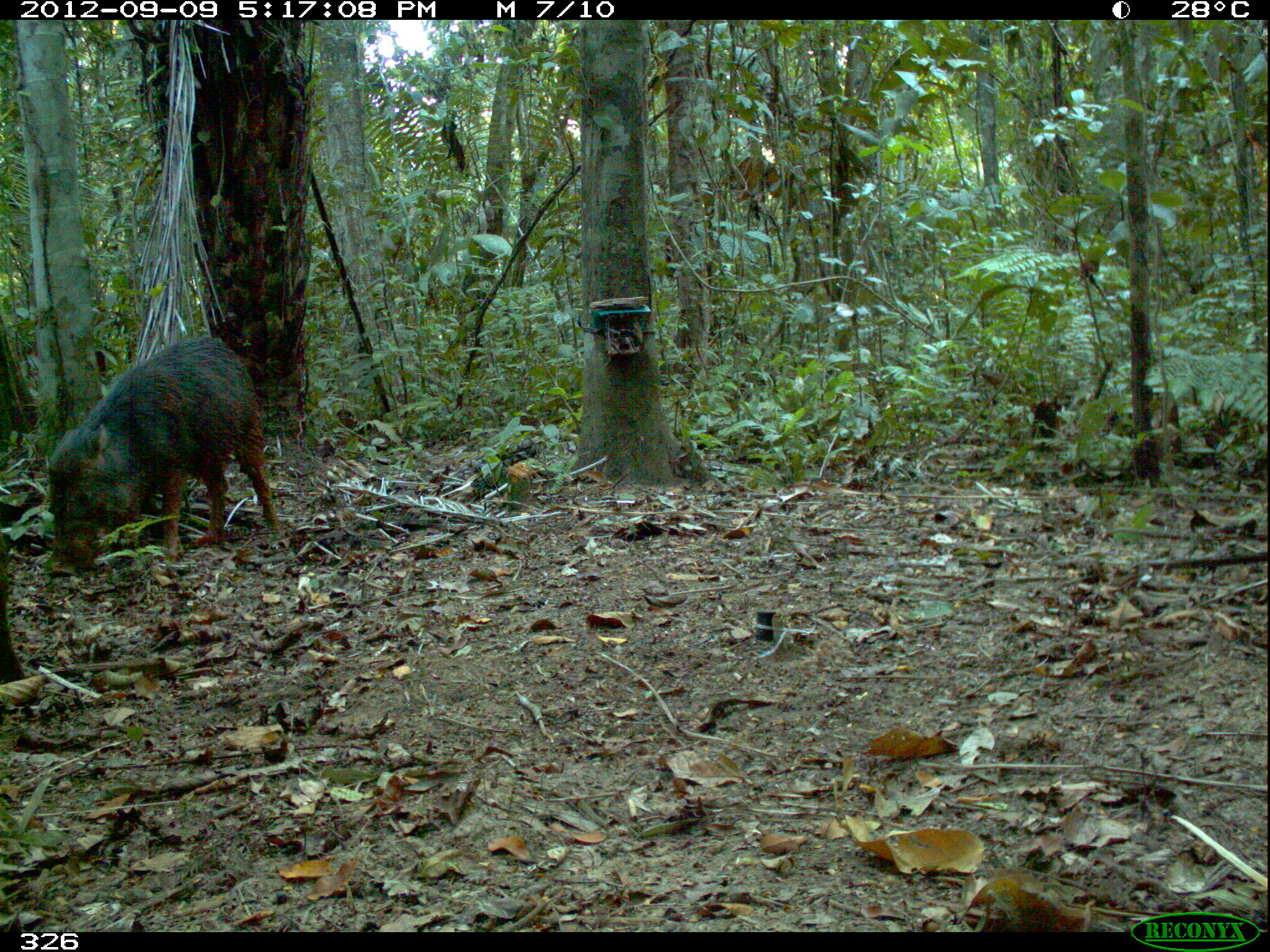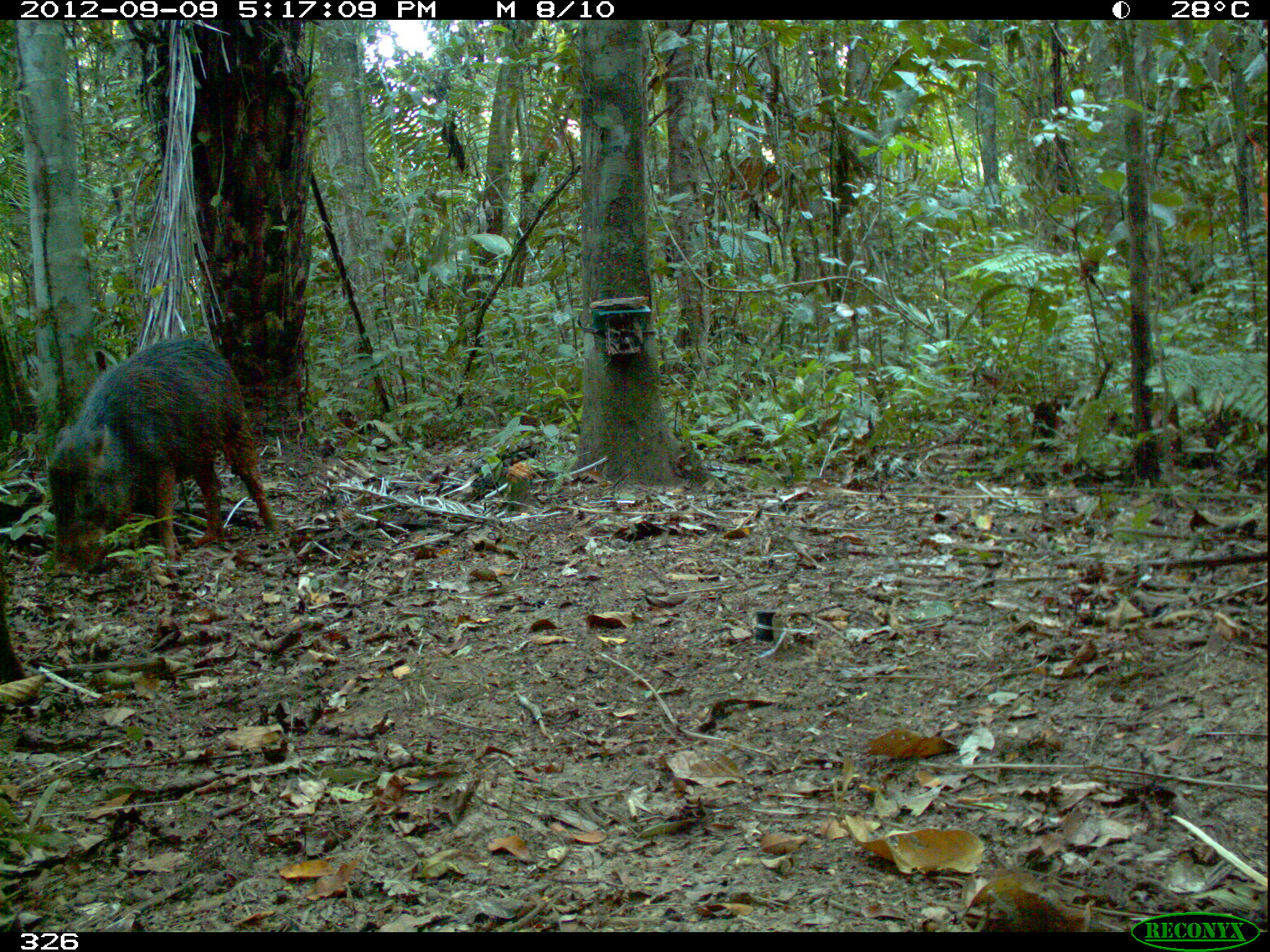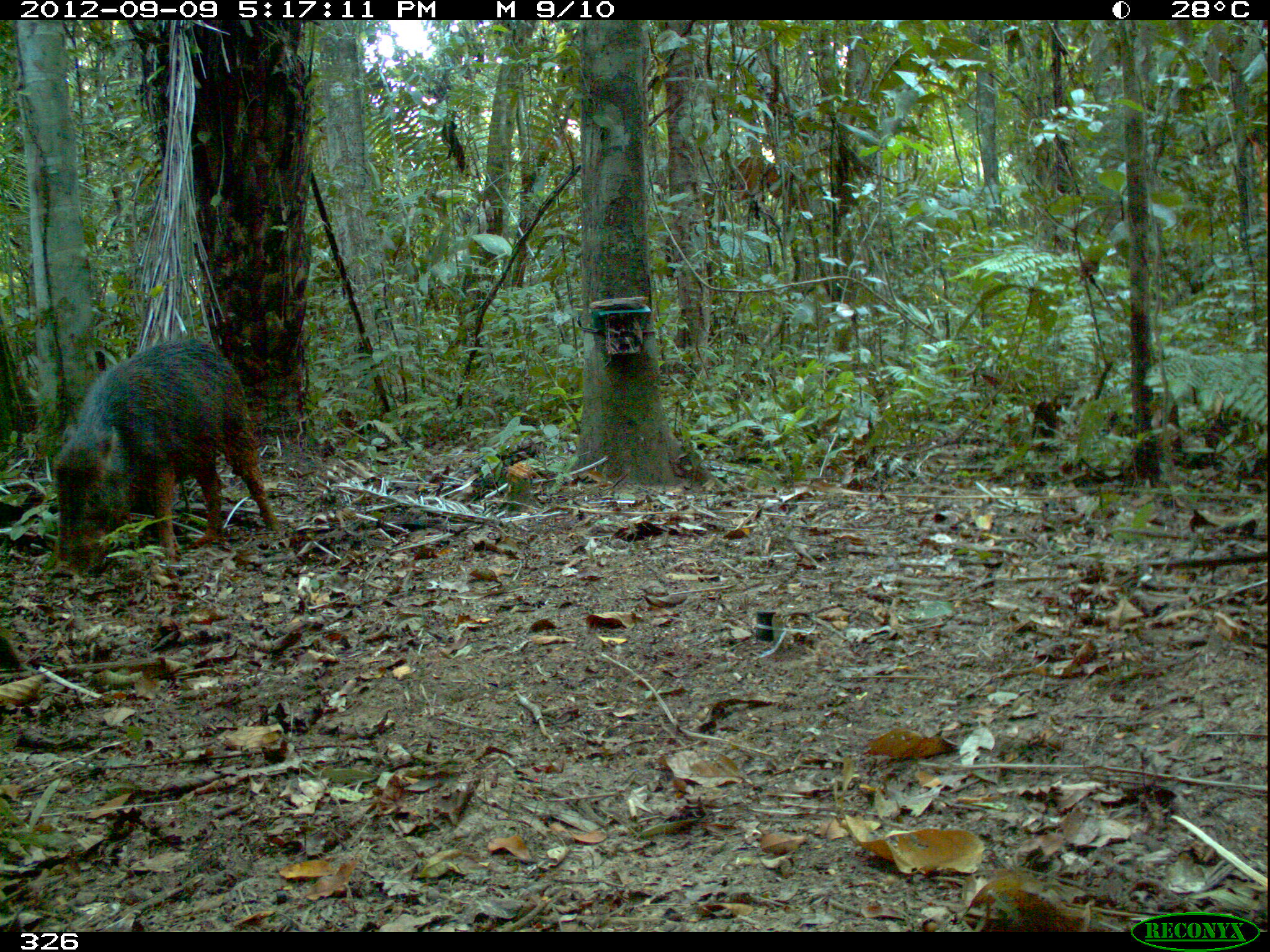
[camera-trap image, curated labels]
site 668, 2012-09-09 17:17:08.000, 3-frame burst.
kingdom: Animalia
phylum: Chordata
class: Mammalia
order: Artiodactyla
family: Tayassuidae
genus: Tayassu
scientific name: Tayassu pecari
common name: white-lipped peccary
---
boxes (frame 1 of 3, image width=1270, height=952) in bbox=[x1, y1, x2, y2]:
tayassu pecari: bbox=[44, 337, 283, 579]